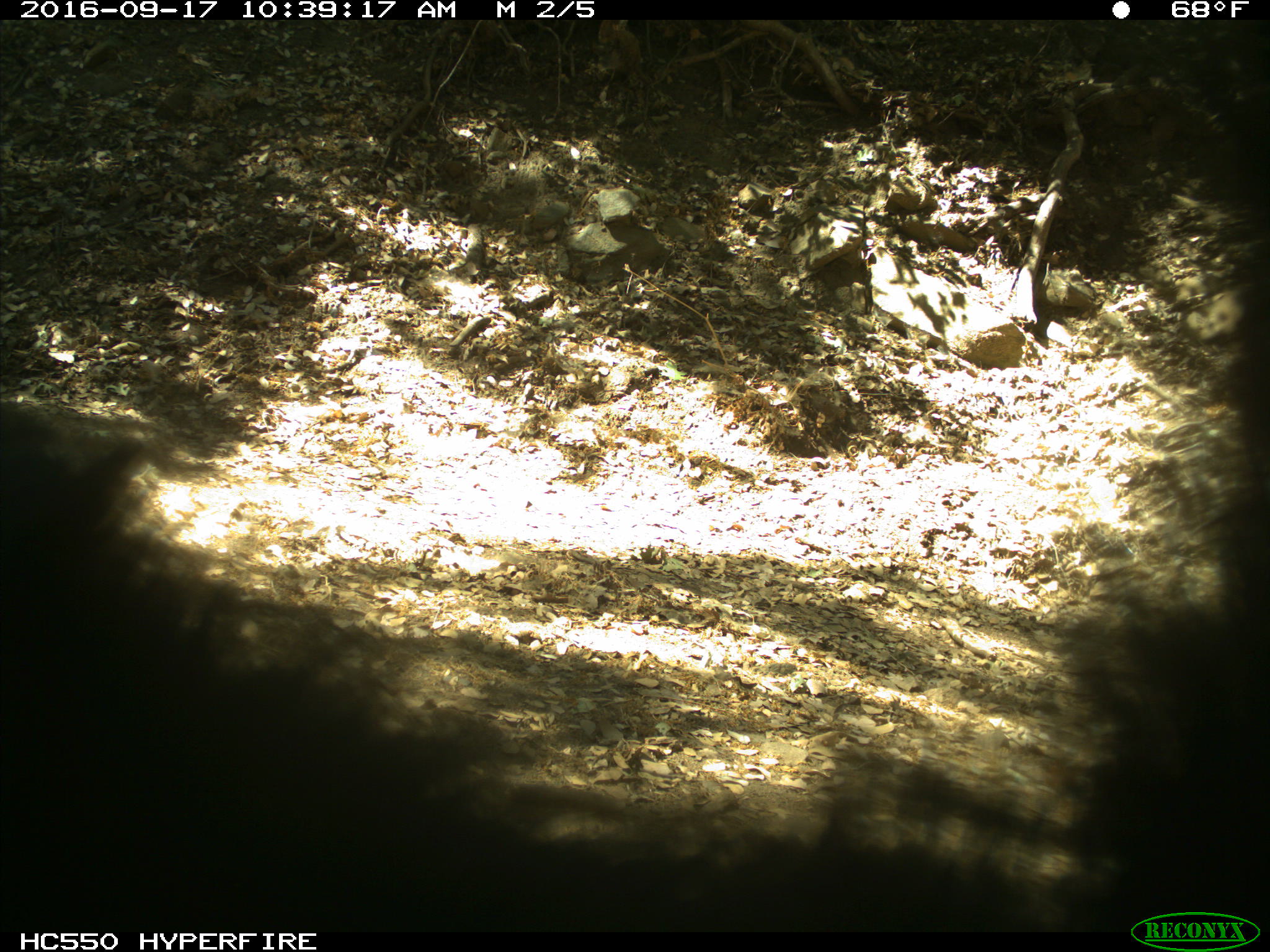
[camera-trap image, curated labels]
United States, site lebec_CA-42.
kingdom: Animalia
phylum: Chordata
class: Mammalia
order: Carnivora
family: Ursidae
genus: Ursus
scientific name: Ursus americanus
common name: american black bear